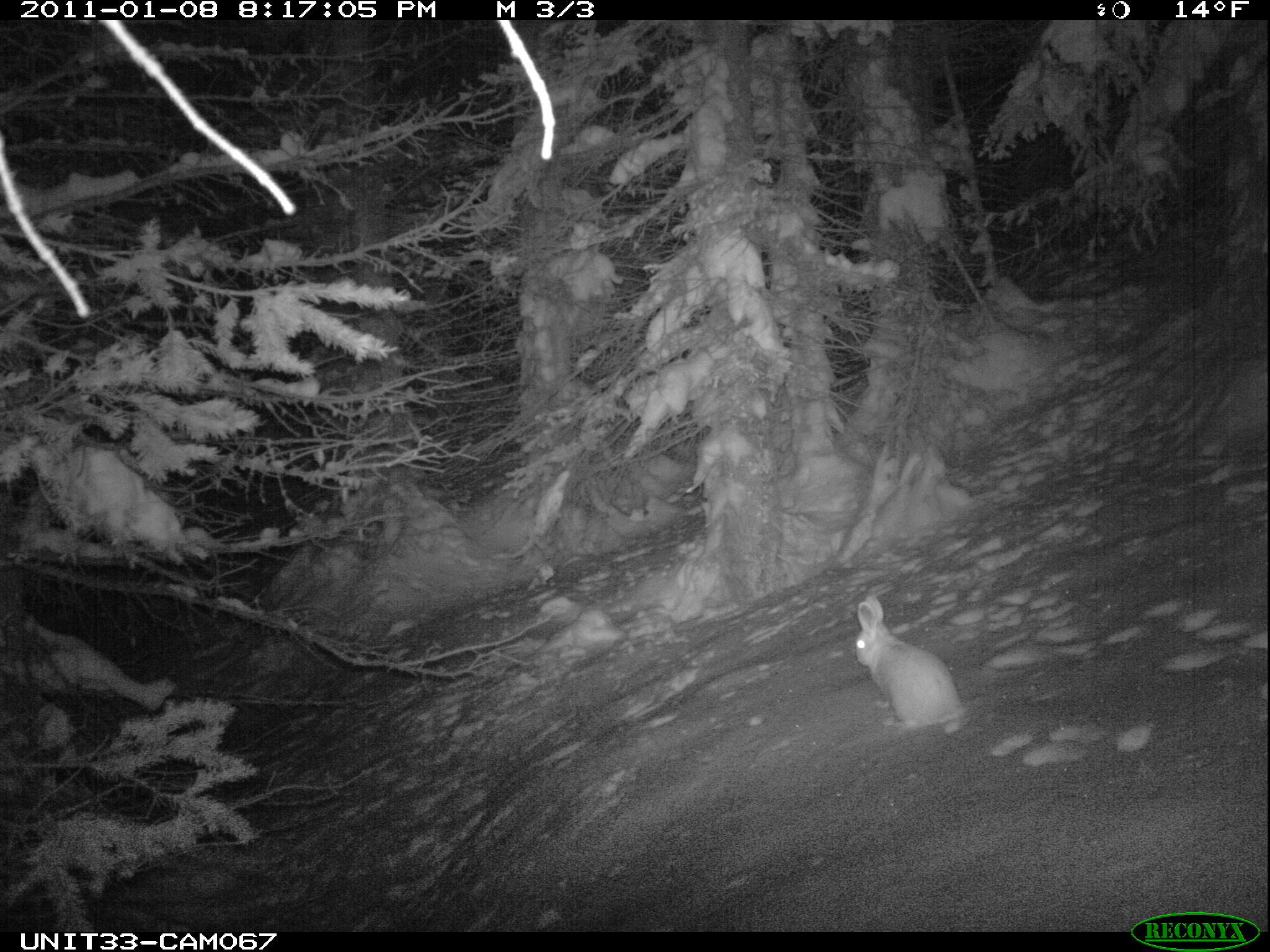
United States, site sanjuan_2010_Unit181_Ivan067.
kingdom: Animalia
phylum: Chordata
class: Mammalia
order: Lagomorpha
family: Leporidae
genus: Lepus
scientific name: Lepus americanus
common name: snowshoe hare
Lepus americanus (snowshoe hare).